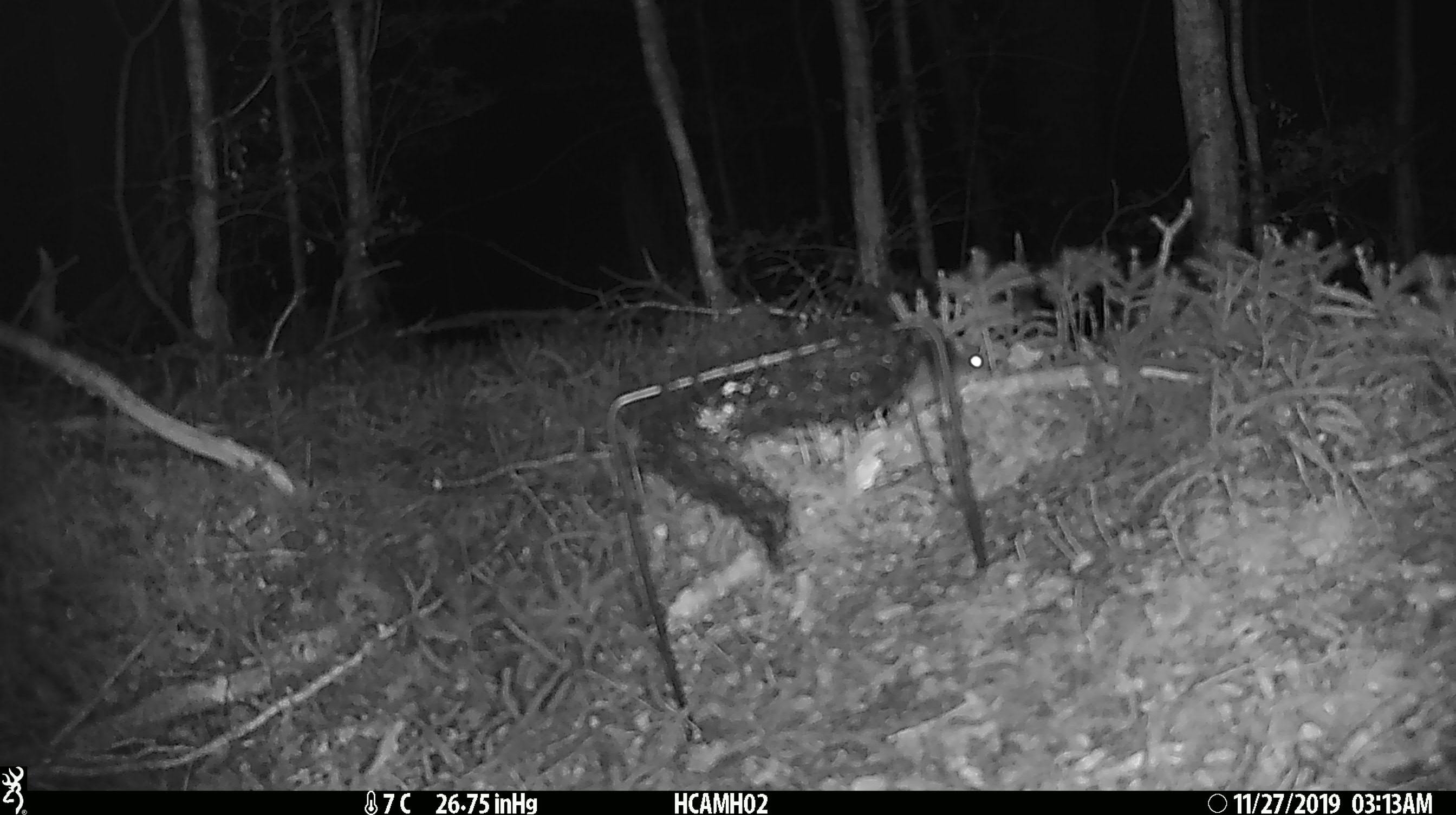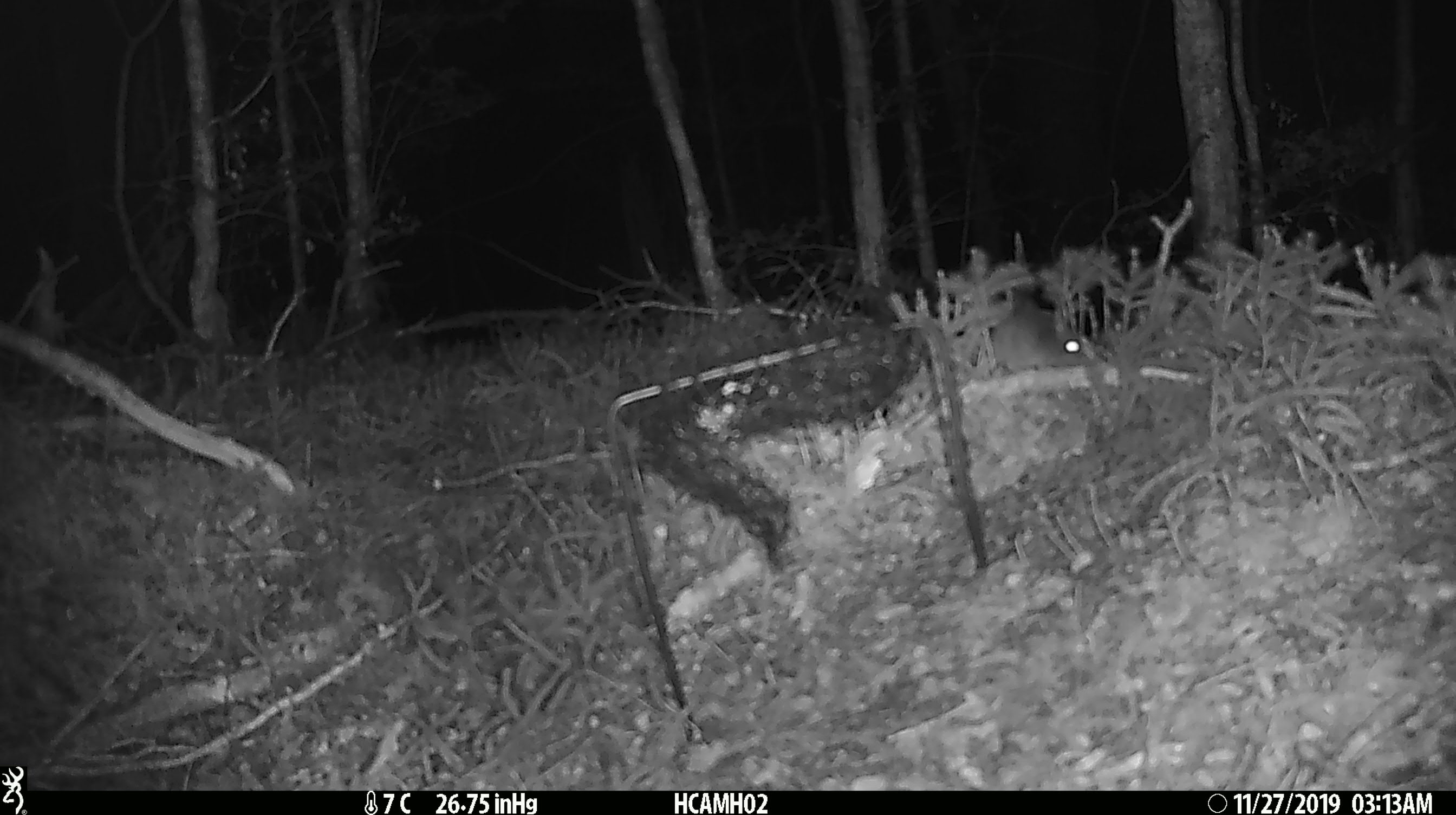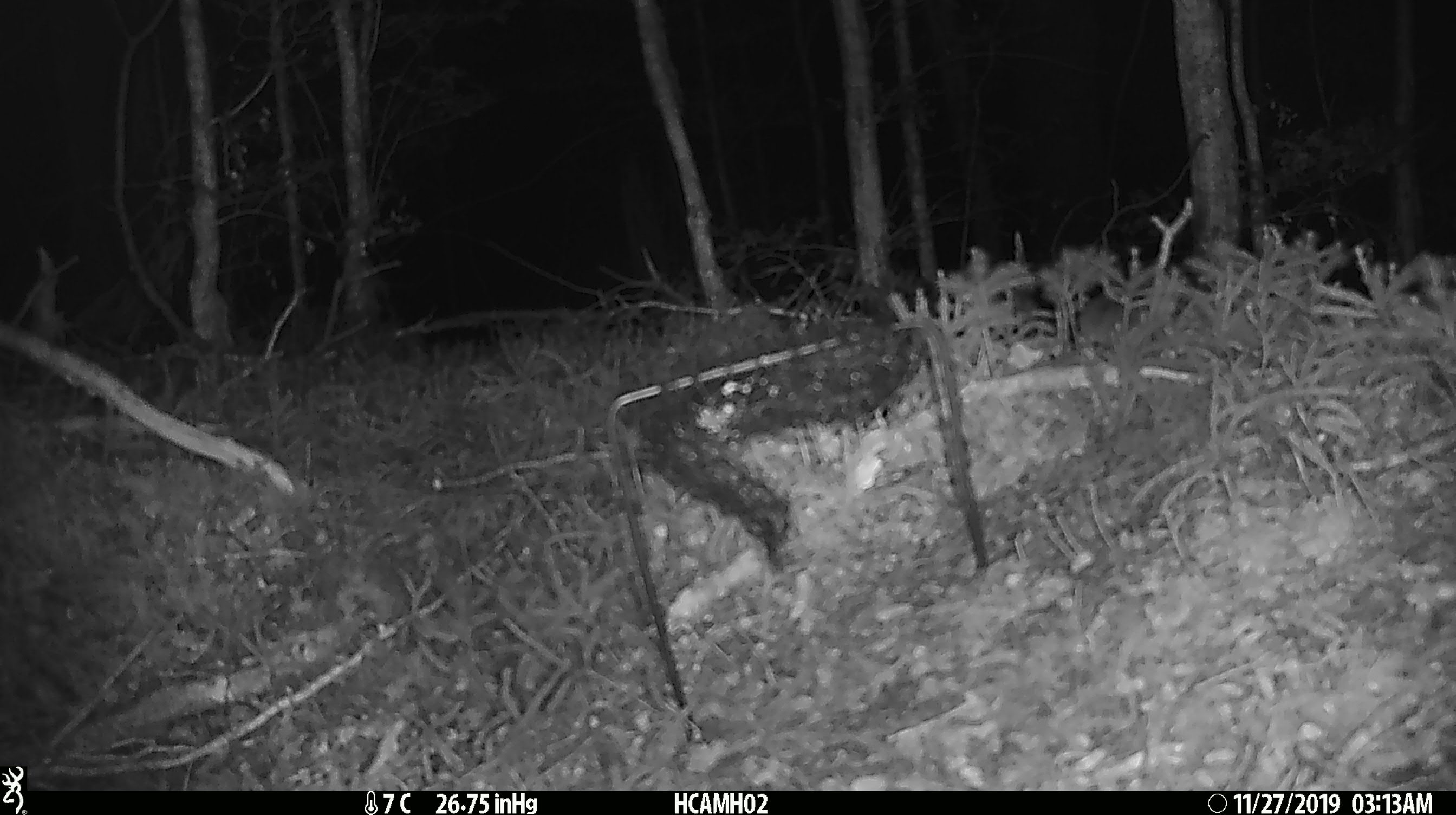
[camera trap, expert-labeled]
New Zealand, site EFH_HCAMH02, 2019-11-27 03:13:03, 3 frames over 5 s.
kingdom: Animalia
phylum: Chordata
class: Mammalia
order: Rodentia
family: Muridae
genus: Mus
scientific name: Mus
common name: mouse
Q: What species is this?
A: Mouse (Mus).